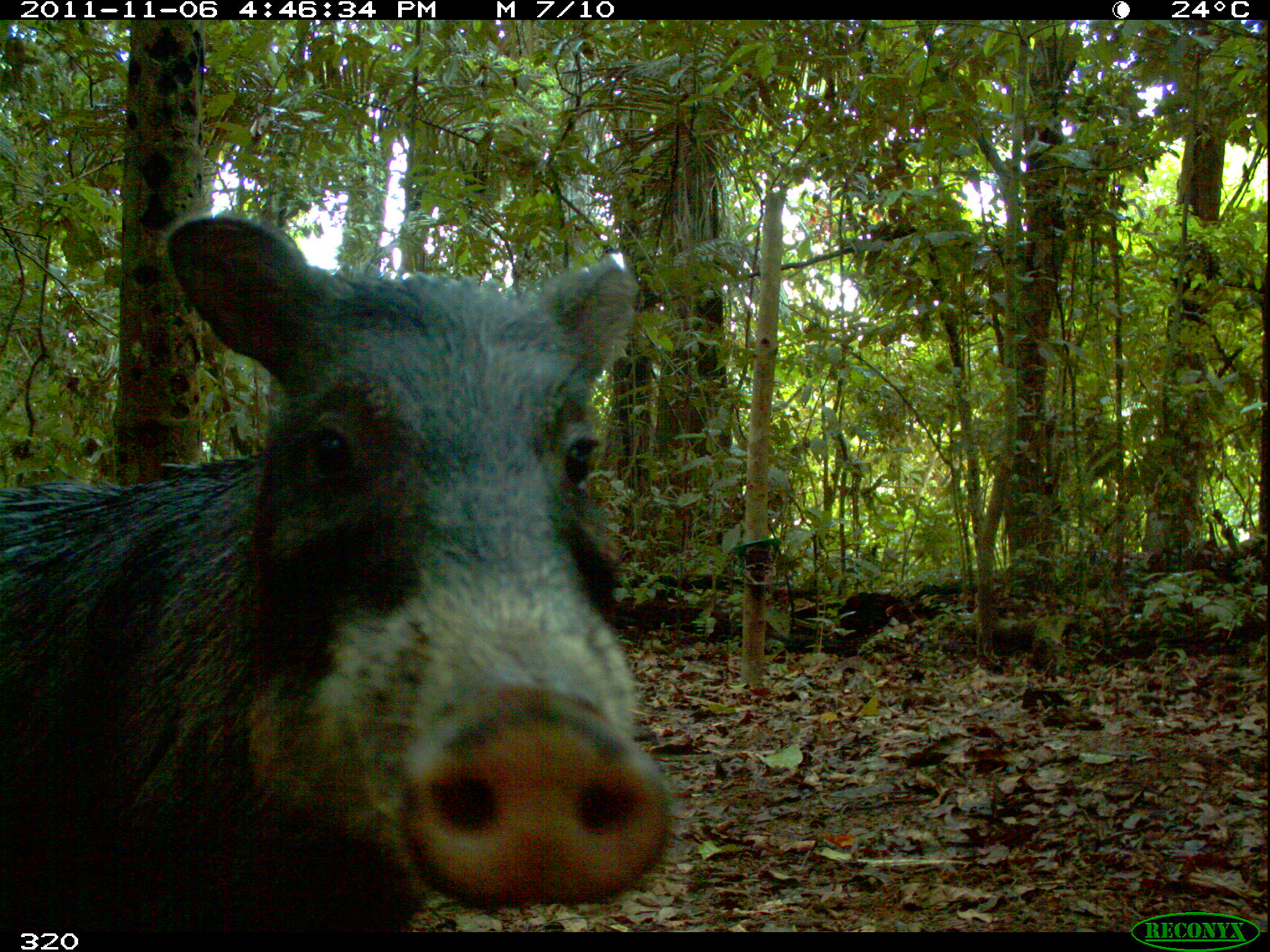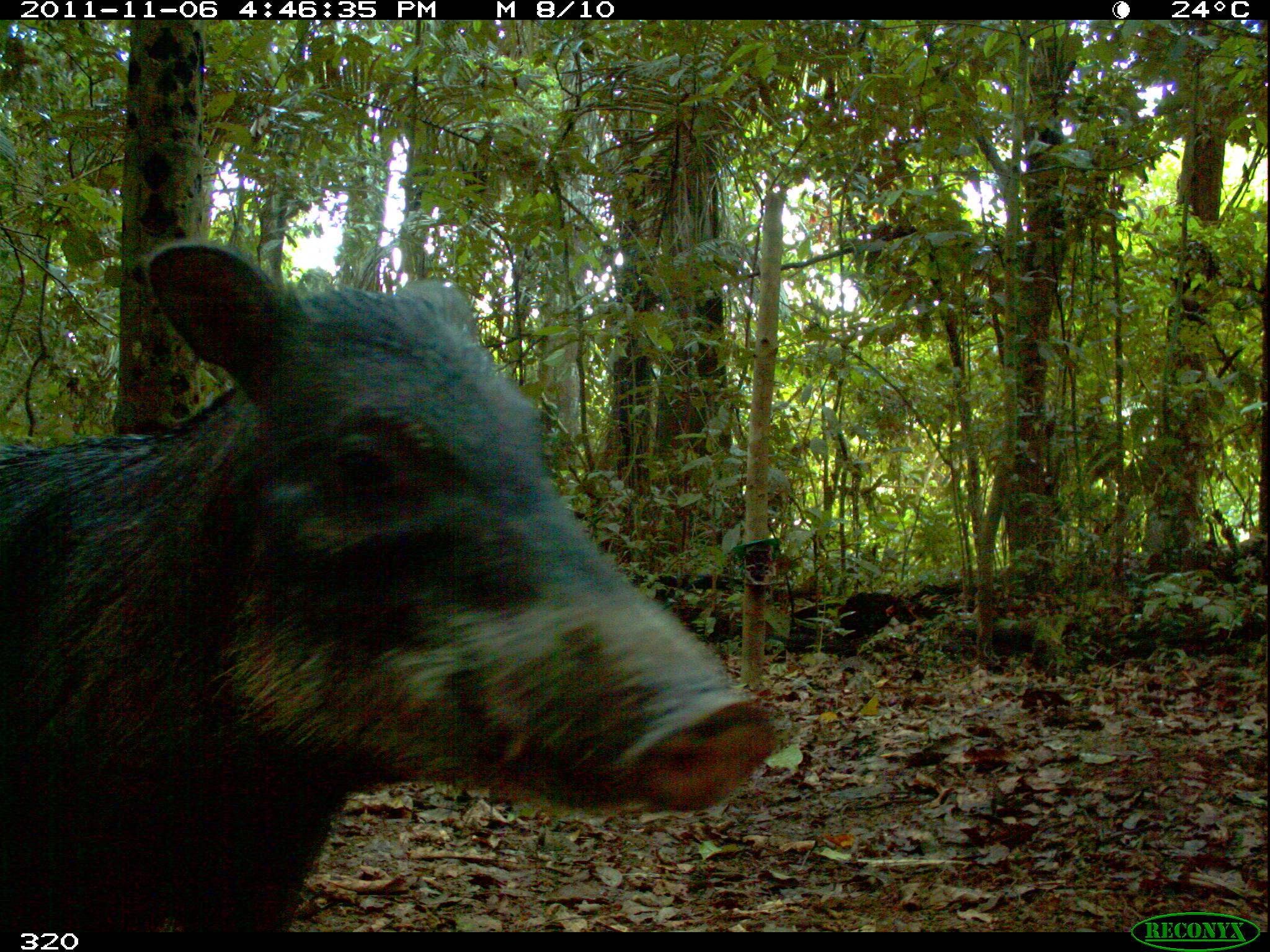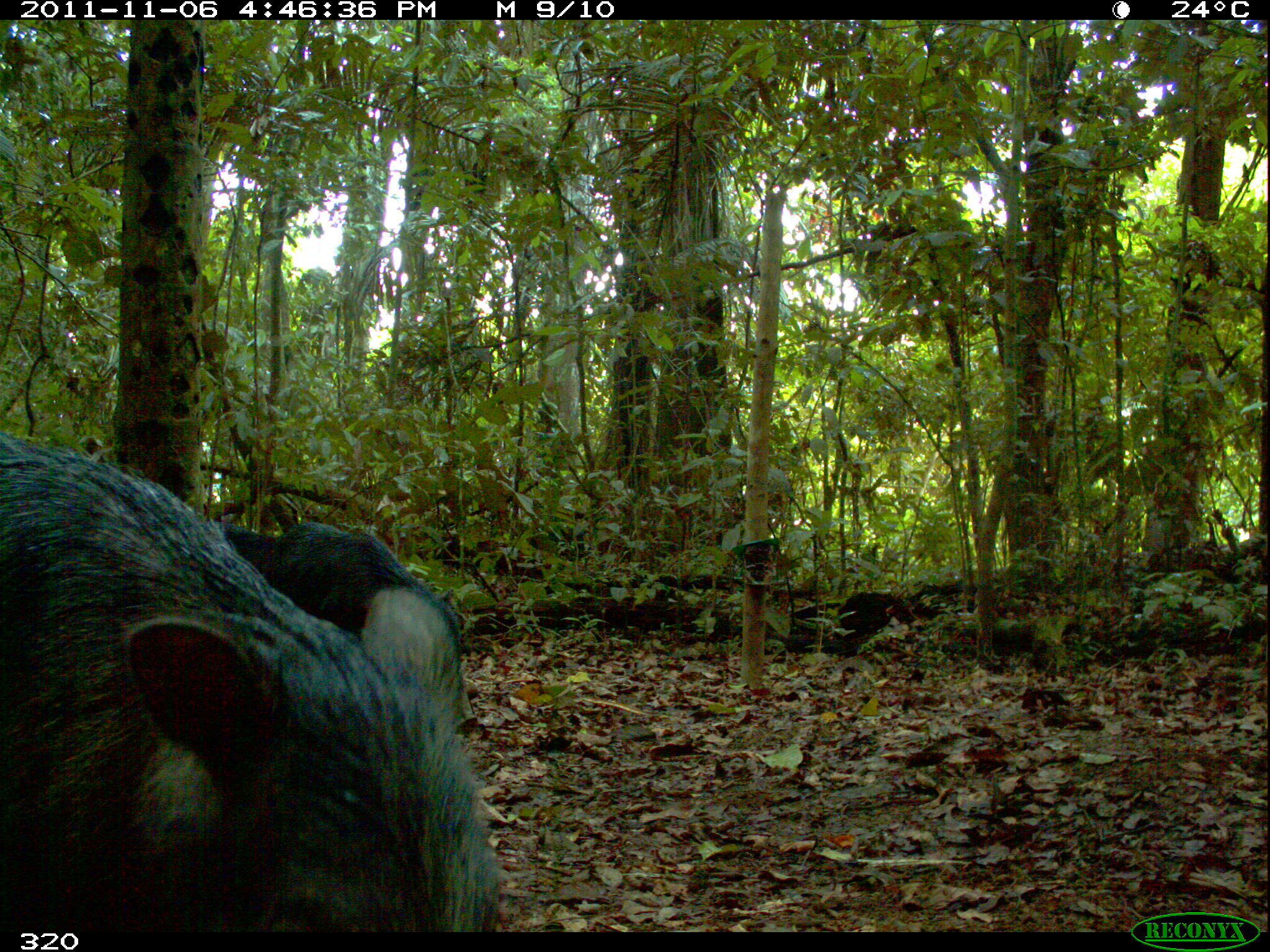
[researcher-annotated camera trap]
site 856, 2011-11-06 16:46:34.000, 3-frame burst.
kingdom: Animalia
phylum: Chordata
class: Mammalia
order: Artiodactyla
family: Tayassuidae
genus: Tayassu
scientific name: Tayassu pecari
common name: white-lipped peccary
Tayassu pecari (white-lipped peccary).